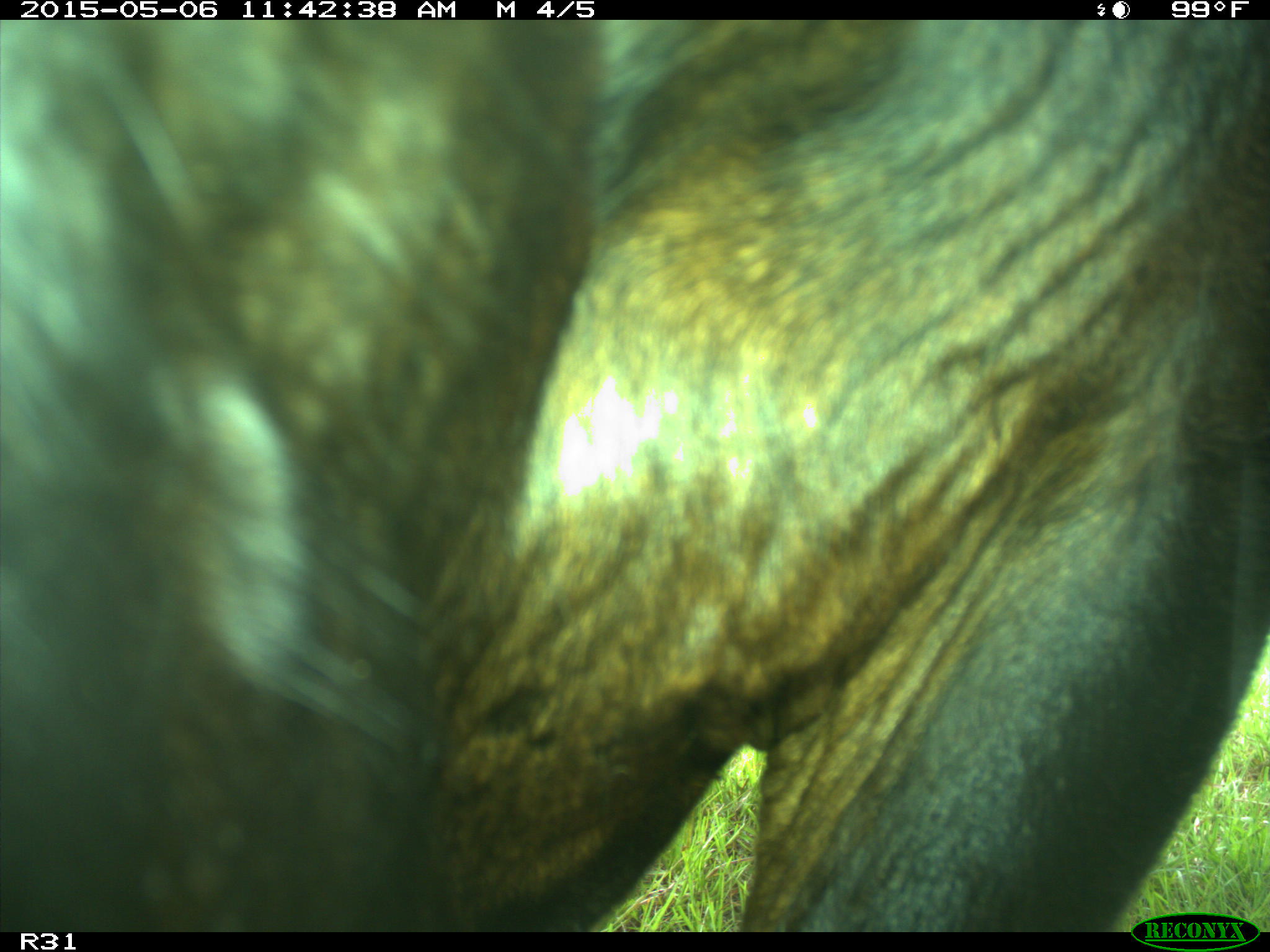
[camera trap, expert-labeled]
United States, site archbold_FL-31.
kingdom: Animalia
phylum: Chordata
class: Mammalia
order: Artiodactyla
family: Bovidae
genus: Bos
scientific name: Bos taurus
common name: domestic cow